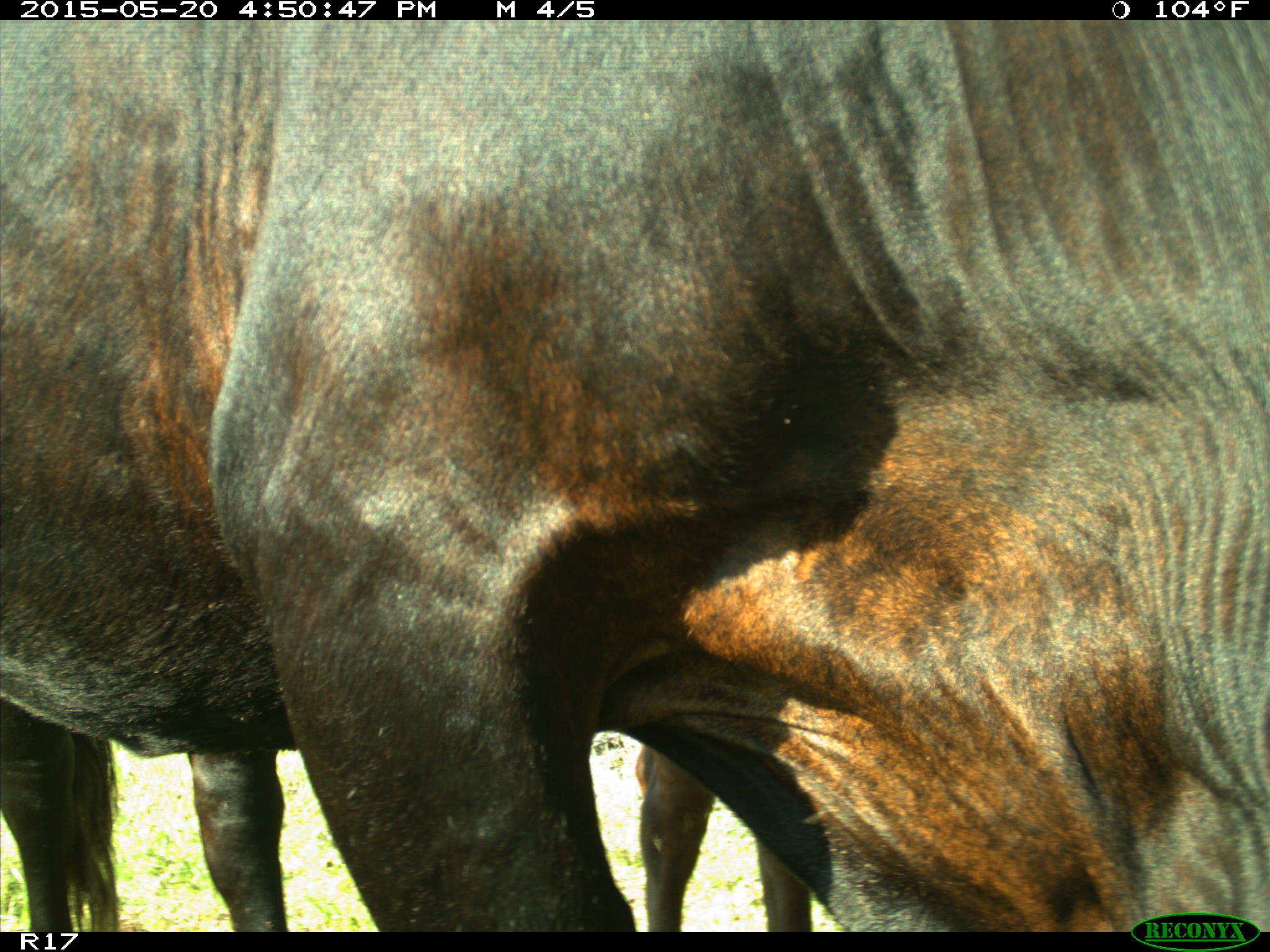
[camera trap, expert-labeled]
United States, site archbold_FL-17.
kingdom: Animalia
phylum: Chordata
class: Mammalia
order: Artiodactyla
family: Bovidae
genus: Bos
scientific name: Bos taurus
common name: domestic cow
Bos taurus (domestic cow).